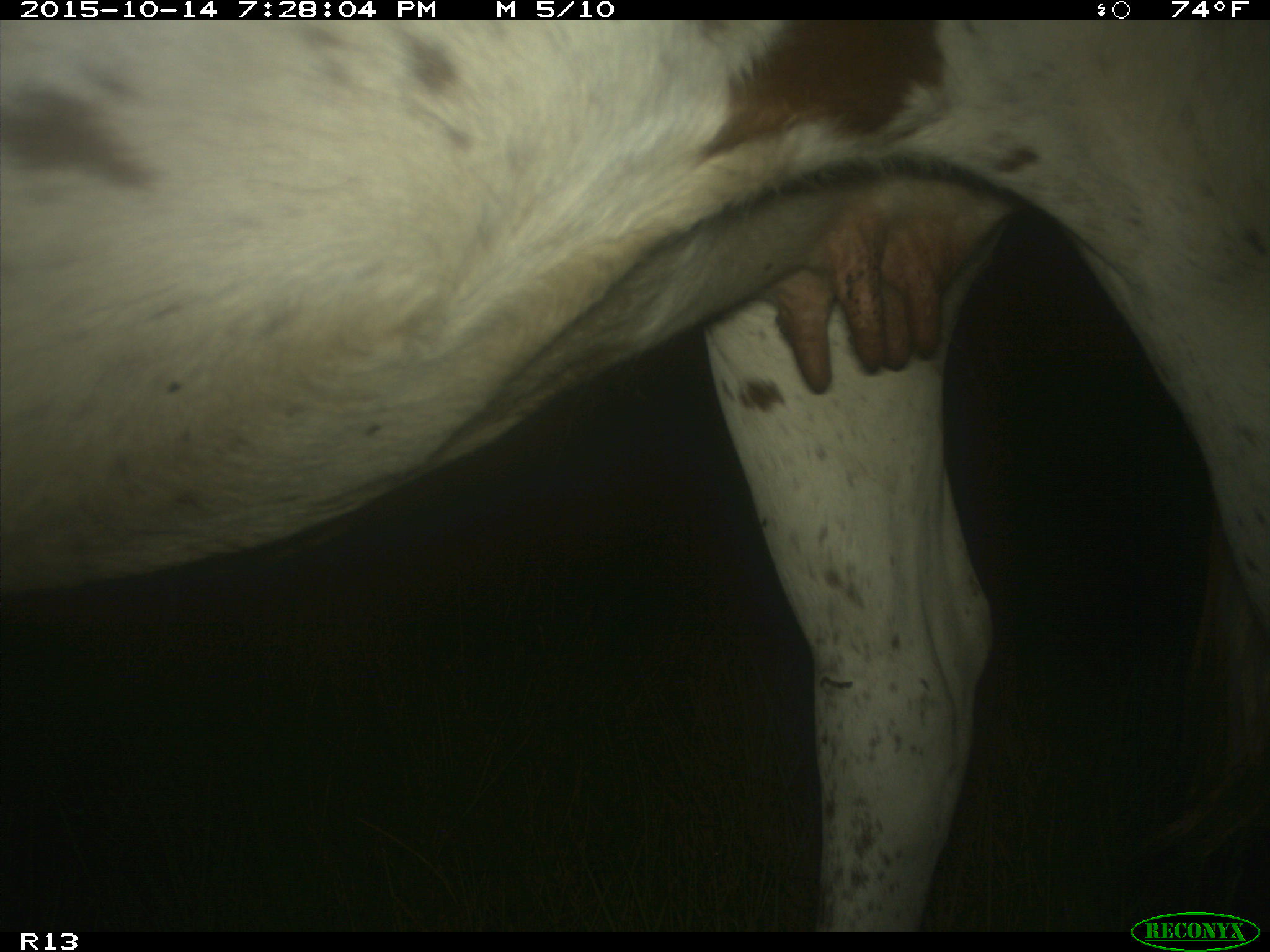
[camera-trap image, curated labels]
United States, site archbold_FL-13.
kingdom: Animalia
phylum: Chordata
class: Mammalia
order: Artiodactyla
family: Bovidae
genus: Bos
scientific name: Bos taurus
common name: domestic cow